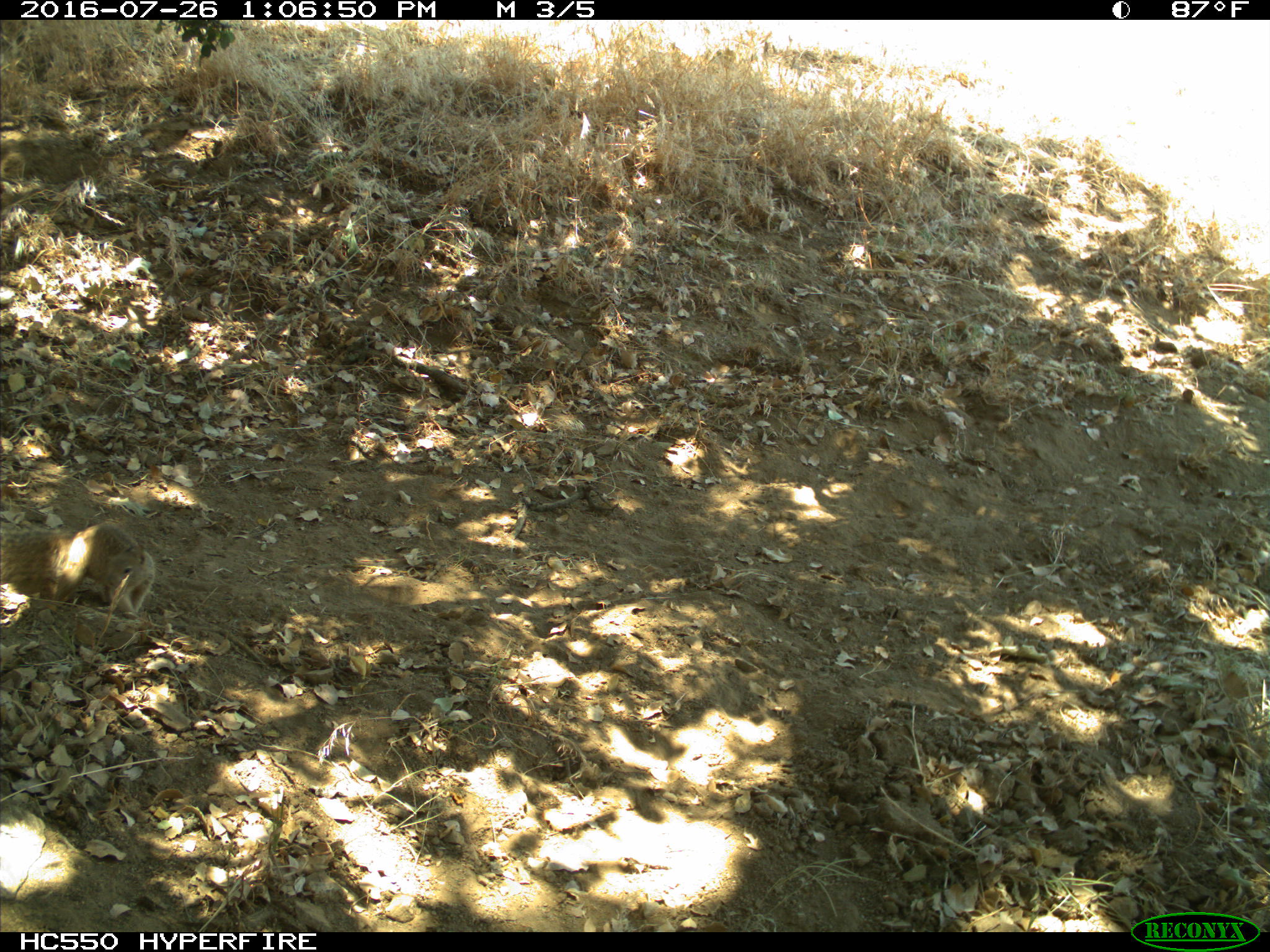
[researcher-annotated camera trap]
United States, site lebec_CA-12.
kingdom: Animalia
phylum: Chordata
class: Mammalia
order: Rodentia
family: Sciuridae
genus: Otospermophilus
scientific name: Otospermophilus beecheyi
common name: california ground squirrel